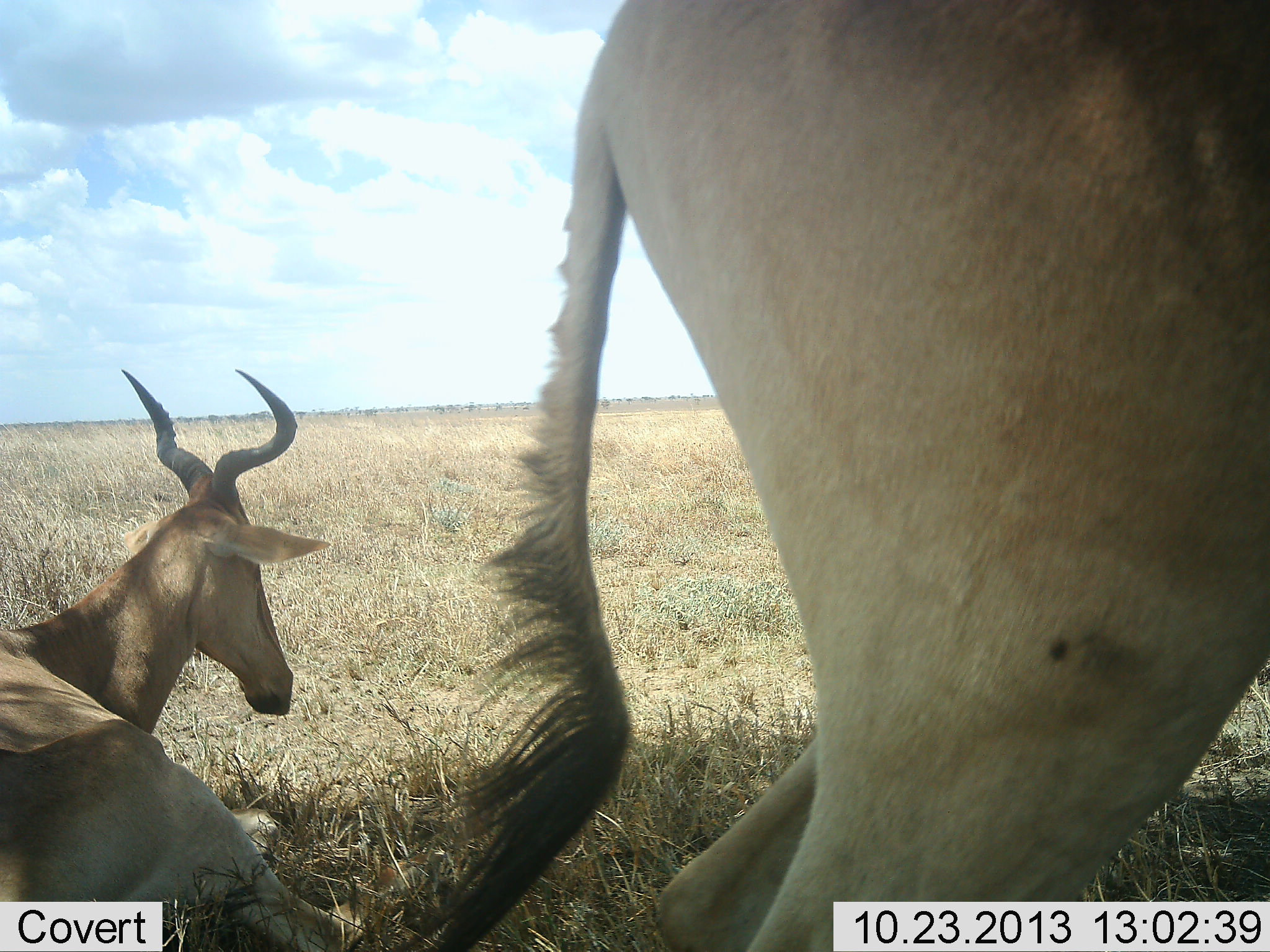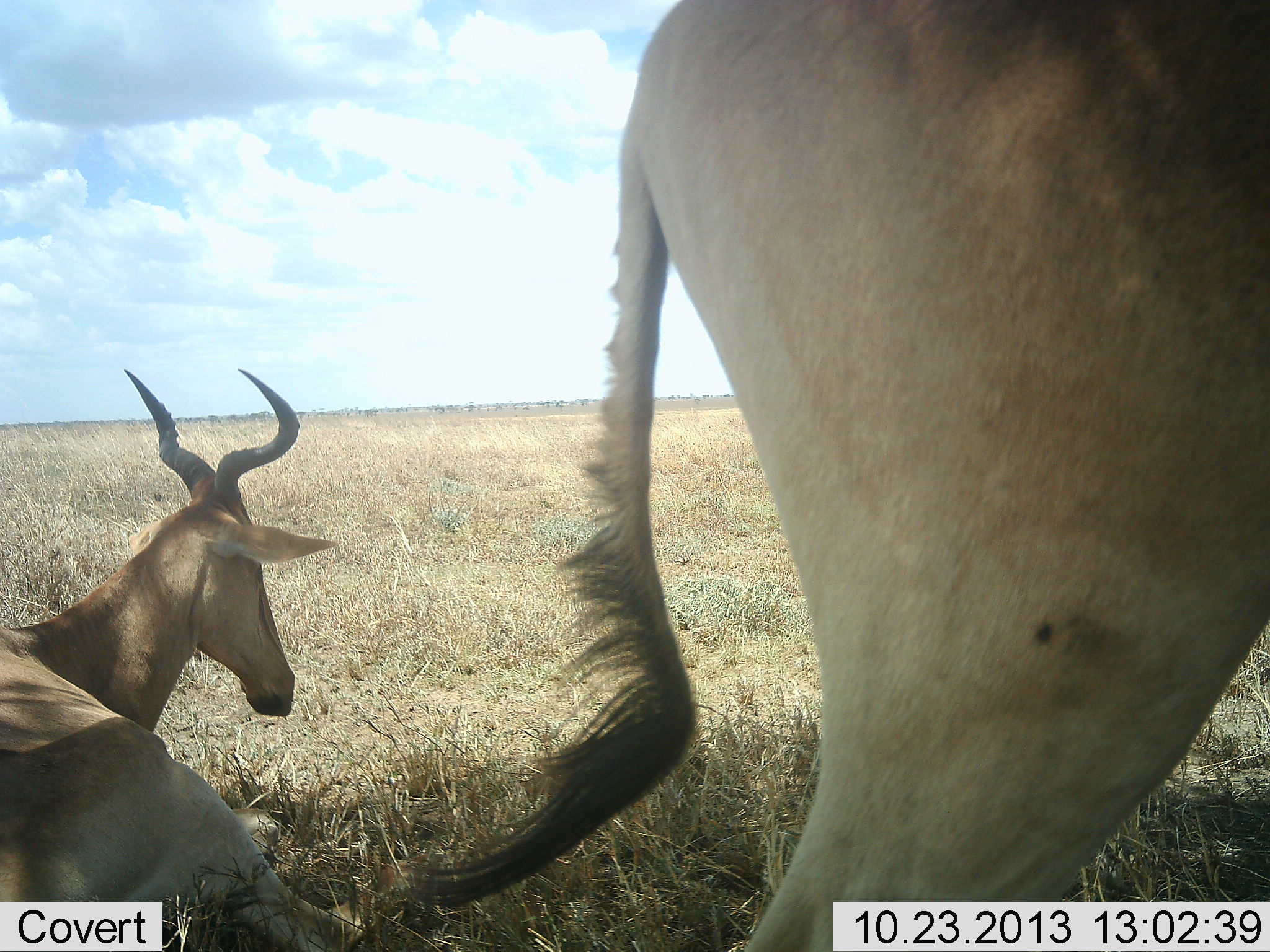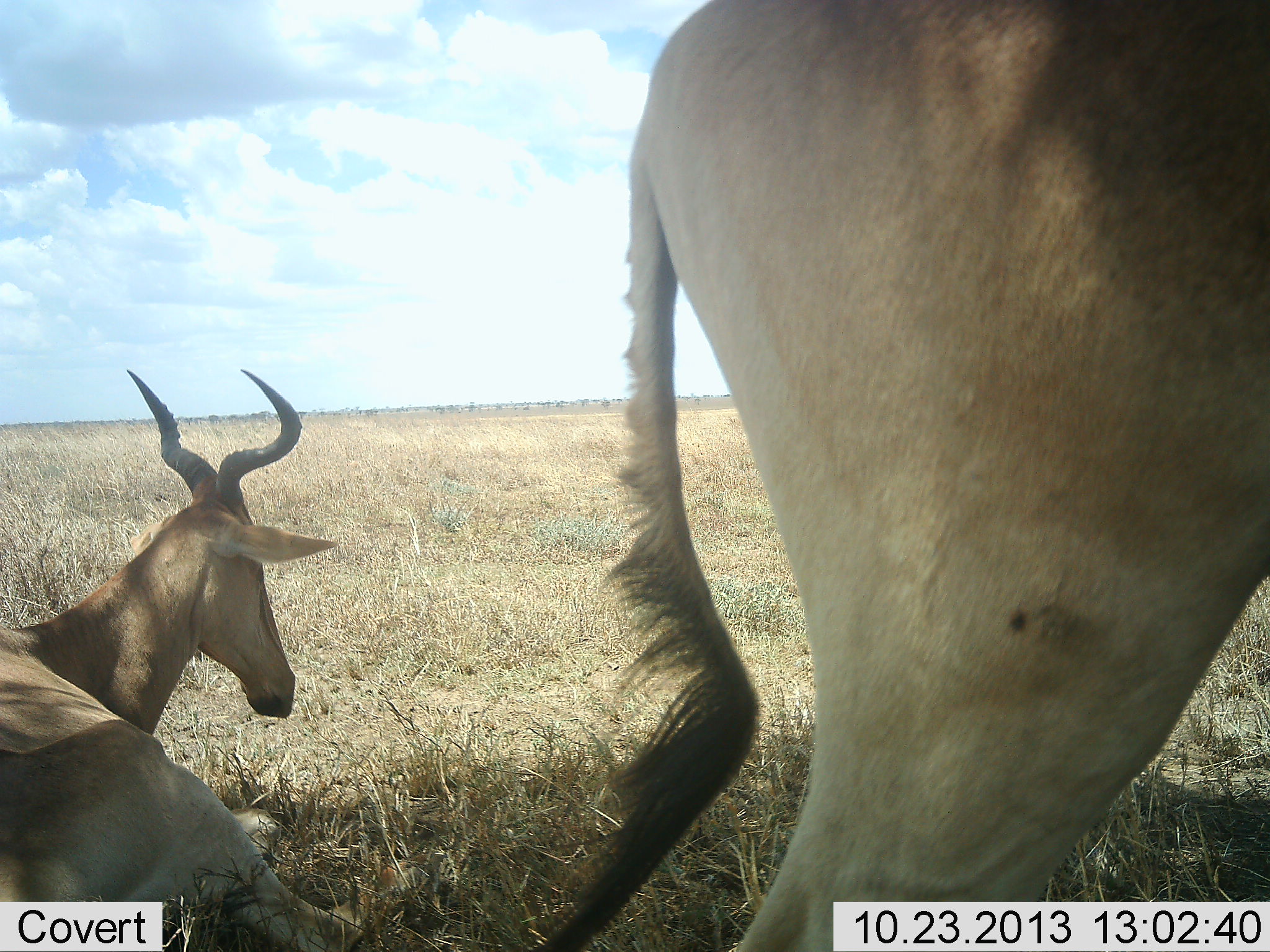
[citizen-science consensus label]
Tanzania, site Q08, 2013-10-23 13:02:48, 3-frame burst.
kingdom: Animalia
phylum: Chordata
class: Mammalia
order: Artiodactyla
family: Bovidae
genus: Alcelaphus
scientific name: Alcelaphus buselaphus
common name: hartebeest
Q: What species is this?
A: Hartebeest (Alcelaphus buselaphus).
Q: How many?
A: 2.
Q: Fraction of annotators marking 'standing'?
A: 81%.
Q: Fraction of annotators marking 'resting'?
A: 95%.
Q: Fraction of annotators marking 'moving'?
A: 10%.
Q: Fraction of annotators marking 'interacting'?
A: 5%.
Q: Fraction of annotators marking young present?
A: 0%.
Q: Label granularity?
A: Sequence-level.